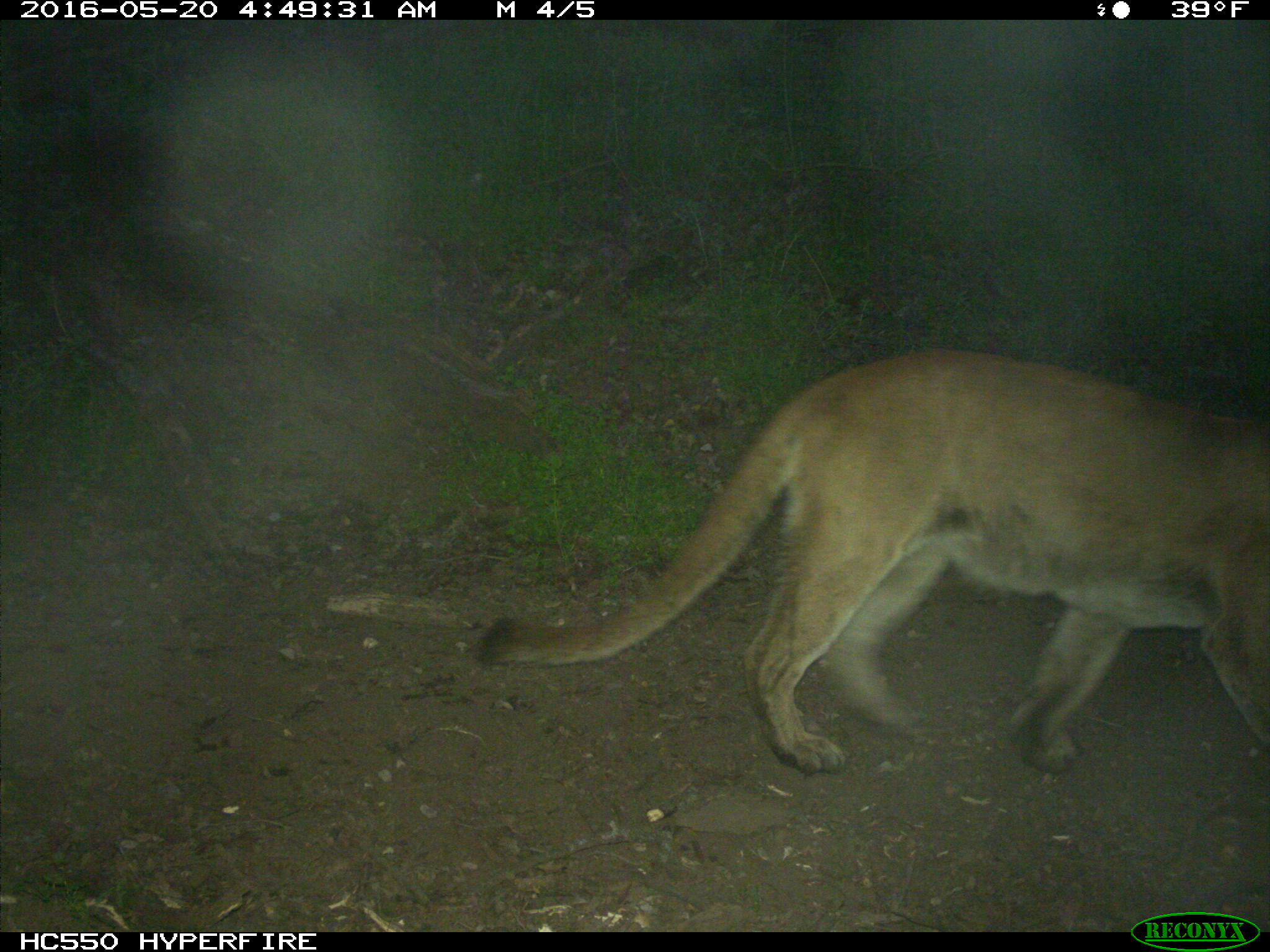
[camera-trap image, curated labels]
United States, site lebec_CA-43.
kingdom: Animalia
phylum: Chordata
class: Mammalia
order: Carnivora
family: Felidae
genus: Puma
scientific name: Puma concolor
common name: mountain lion